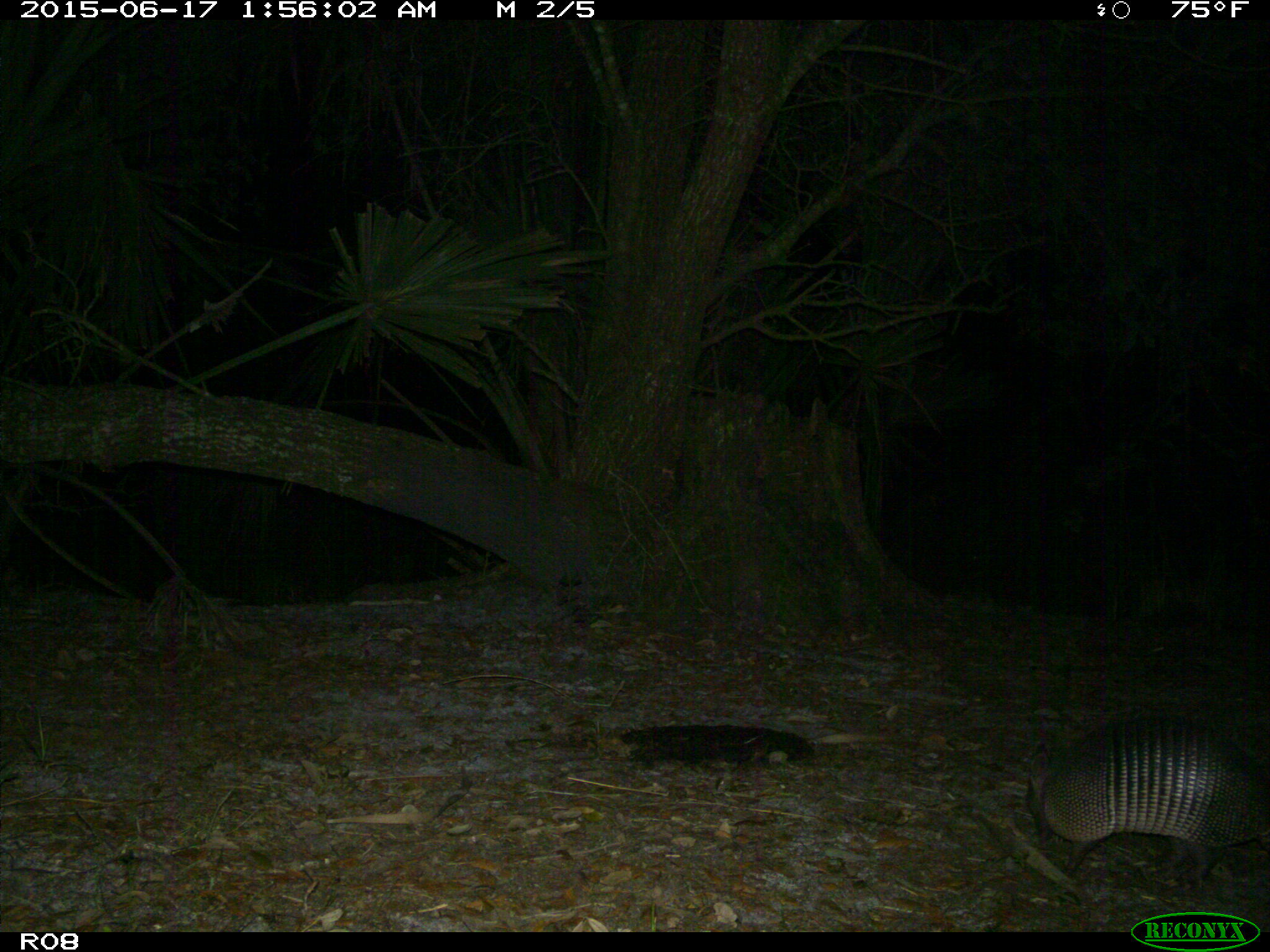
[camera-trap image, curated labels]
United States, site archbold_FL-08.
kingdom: Animalia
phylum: Chordata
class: Mammalia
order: Cingulata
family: Dasypodidae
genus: Dasypus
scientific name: Dasypus novemcinctus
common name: nine-banded armadillo